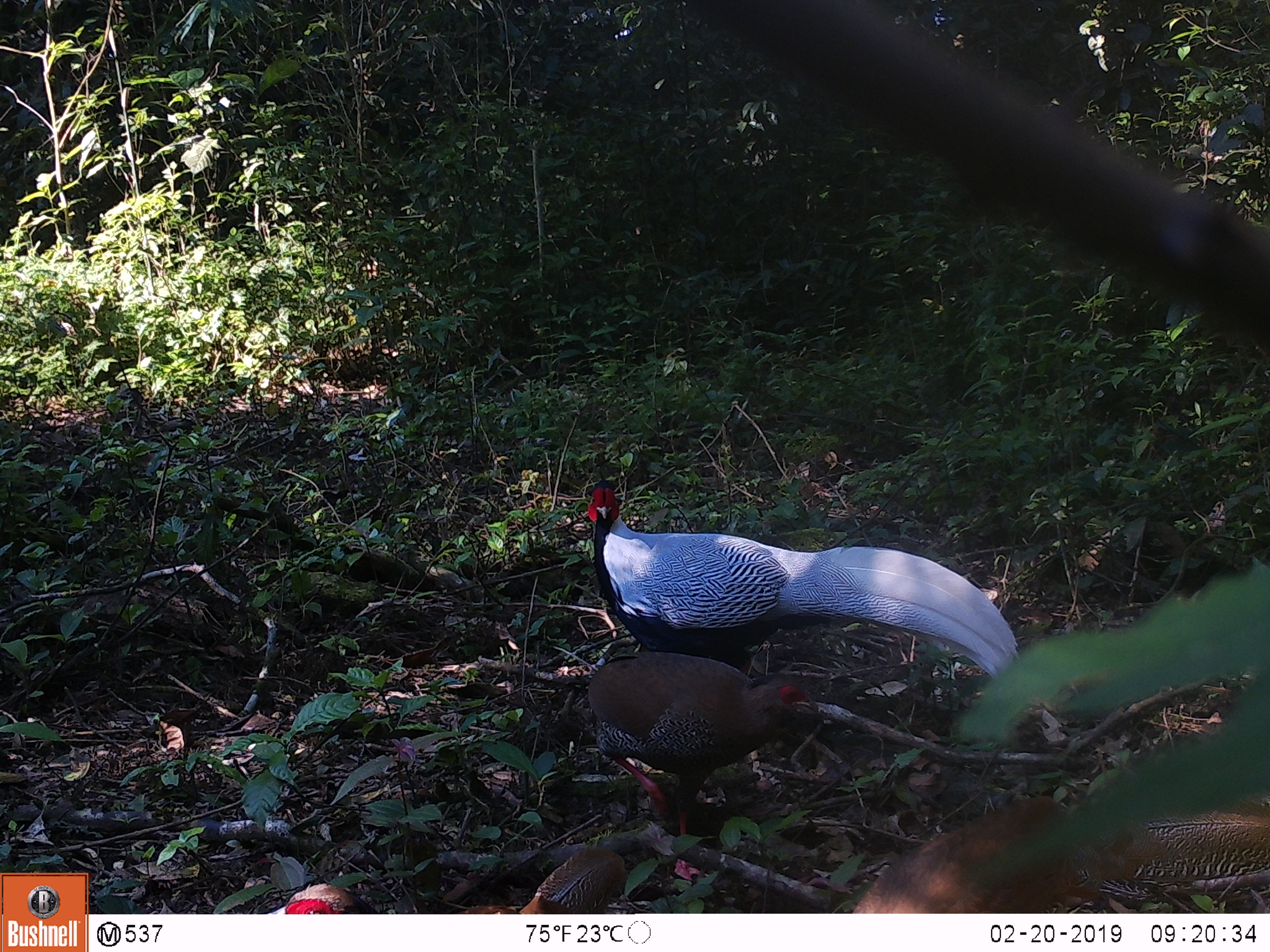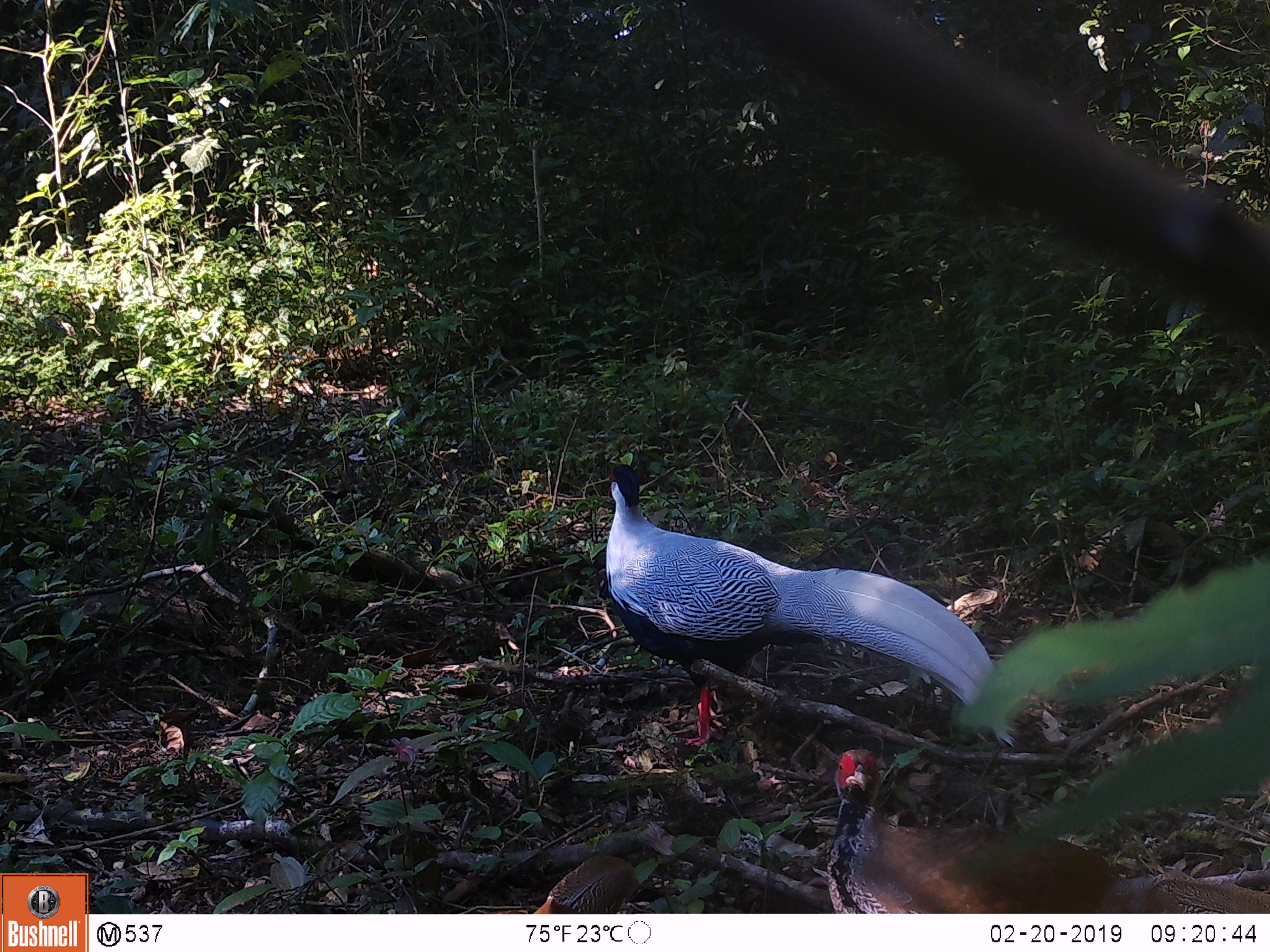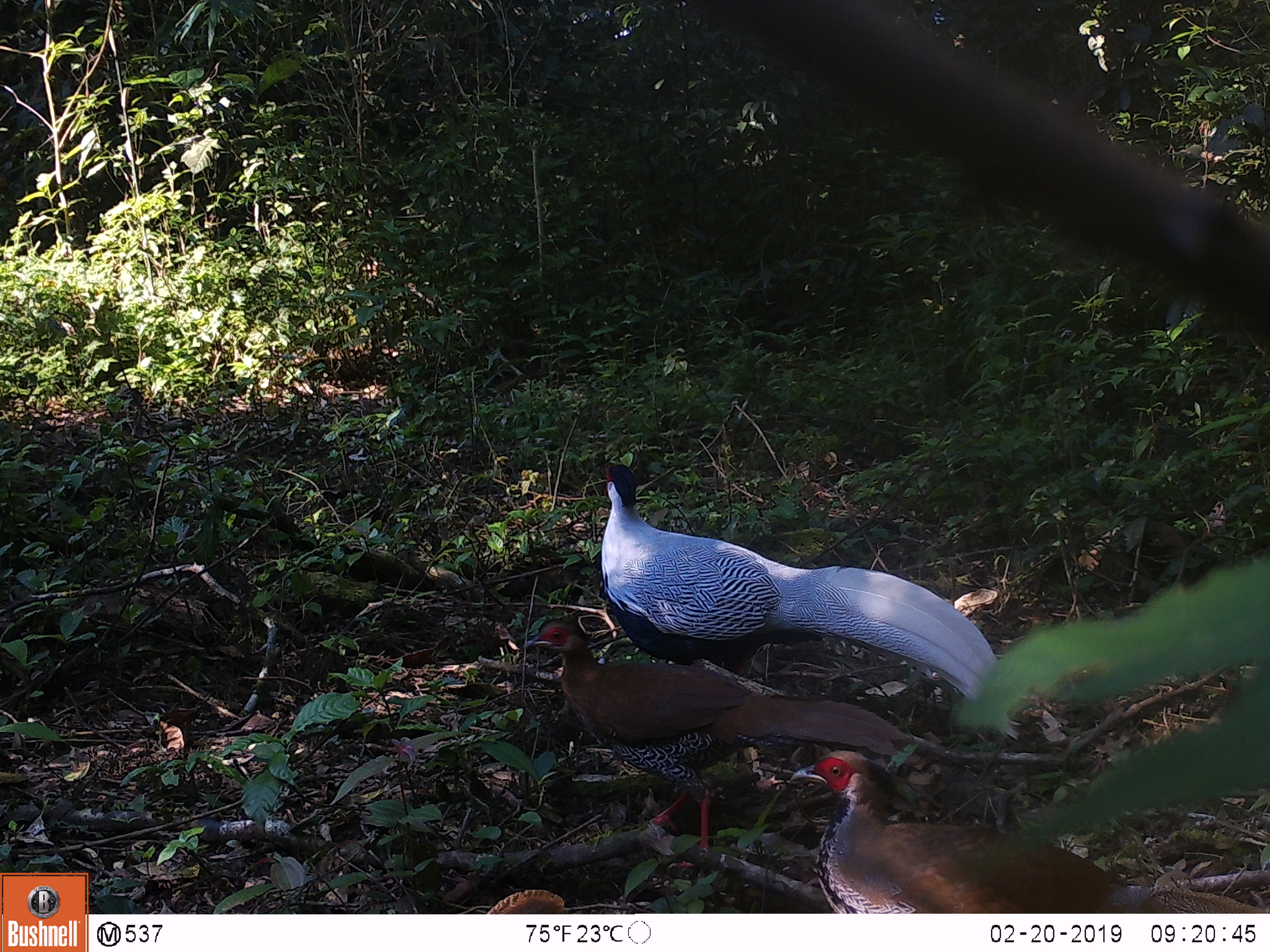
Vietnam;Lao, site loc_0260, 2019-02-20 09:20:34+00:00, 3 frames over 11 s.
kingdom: Animalia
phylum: Chordata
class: Aves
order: Galliformes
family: Phasianidae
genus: Lophura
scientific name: Lophura nycthemera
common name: silver pheasant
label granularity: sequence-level